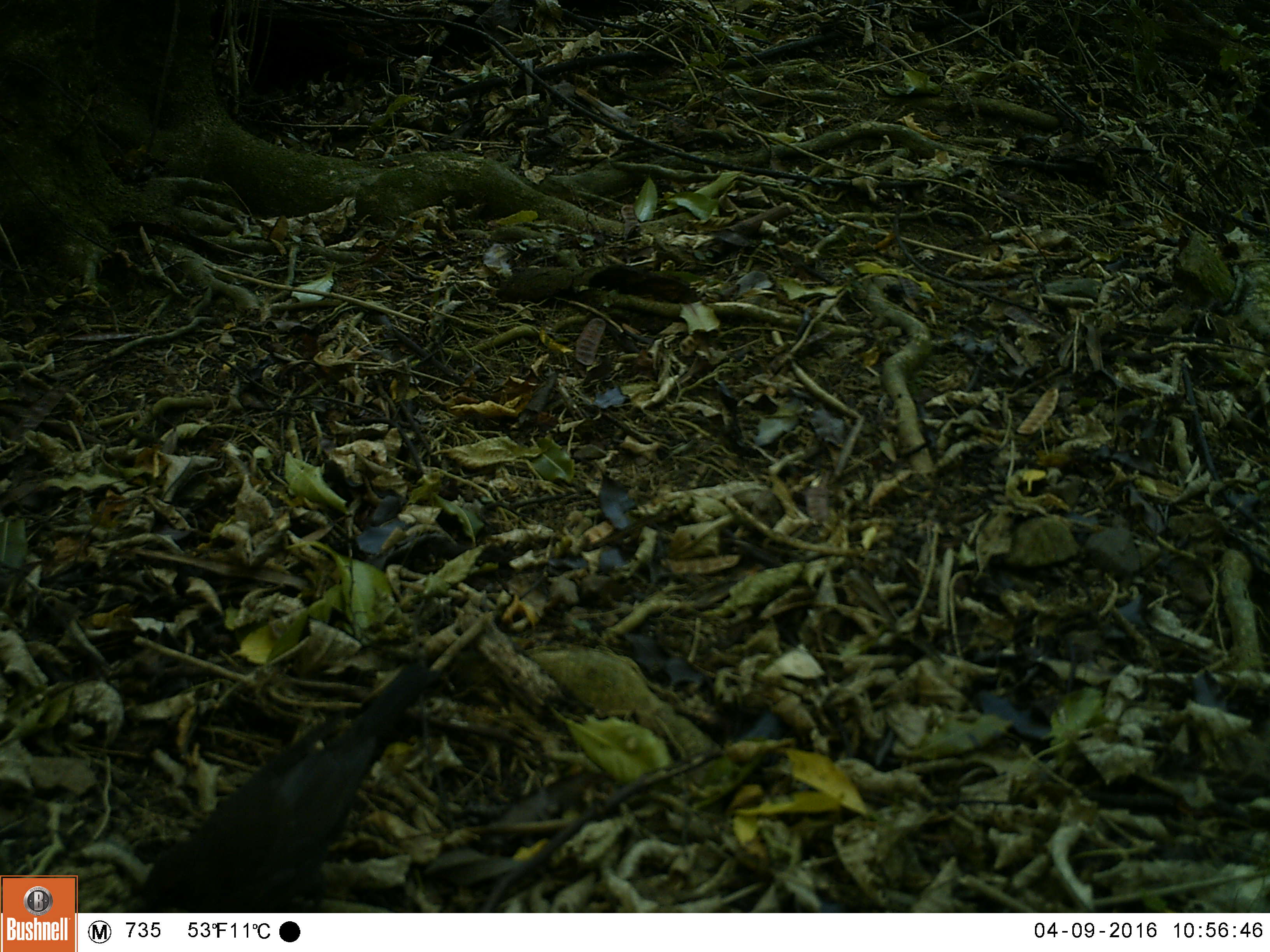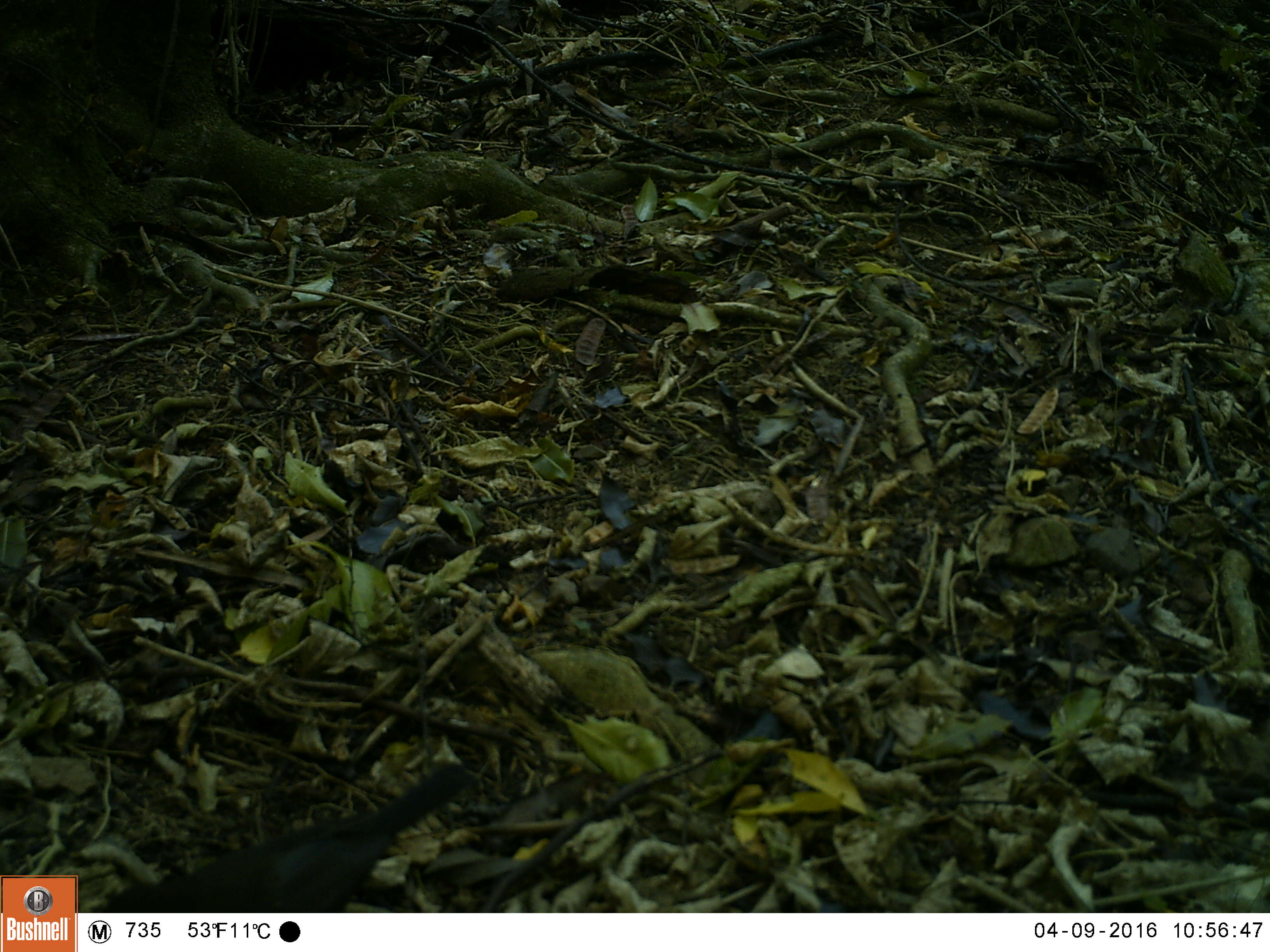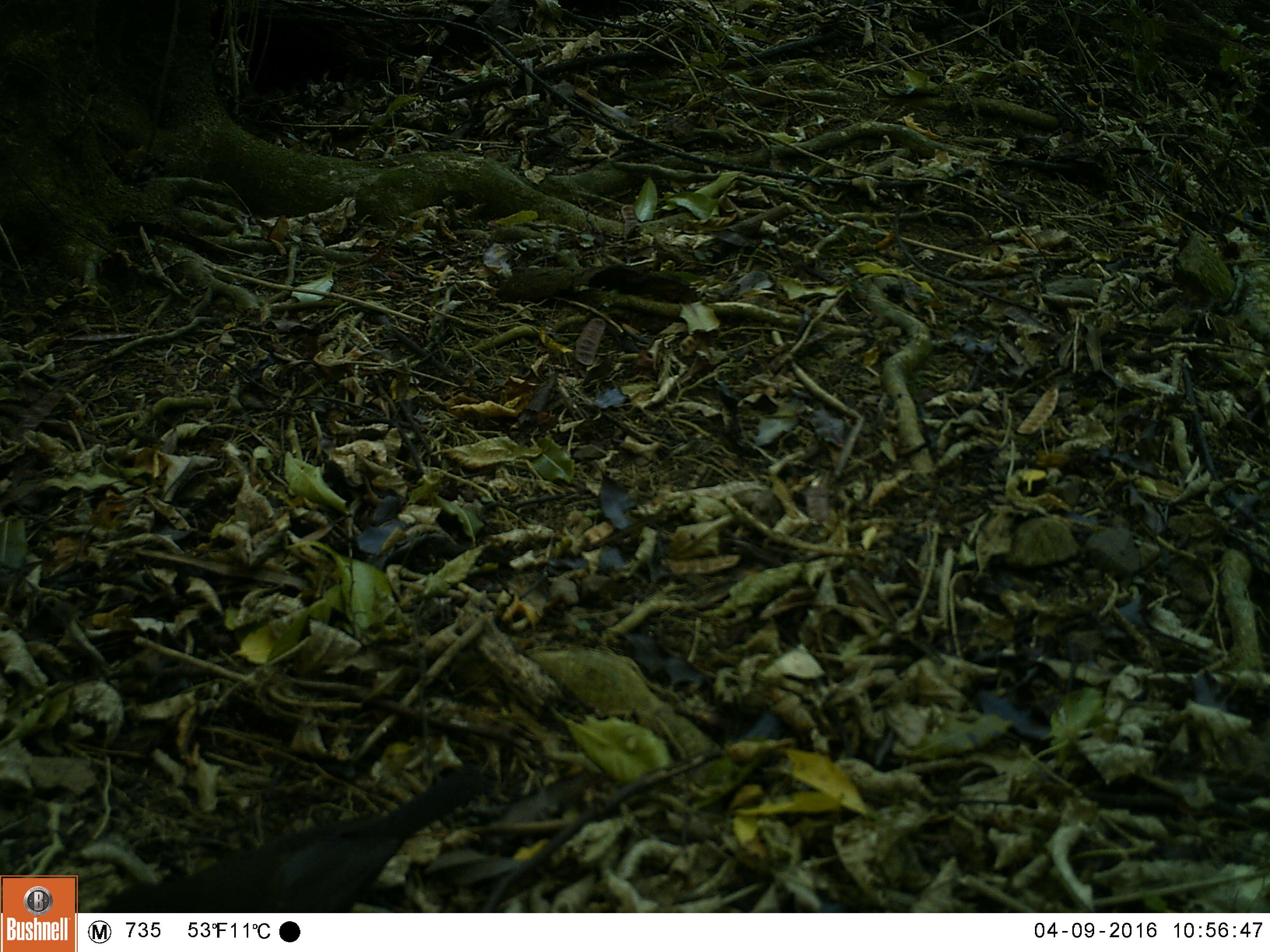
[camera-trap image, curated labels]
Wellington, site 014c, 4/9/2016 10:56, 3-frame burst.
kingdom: Animalia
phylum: Chordata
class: Aves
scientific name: Aves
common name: bird